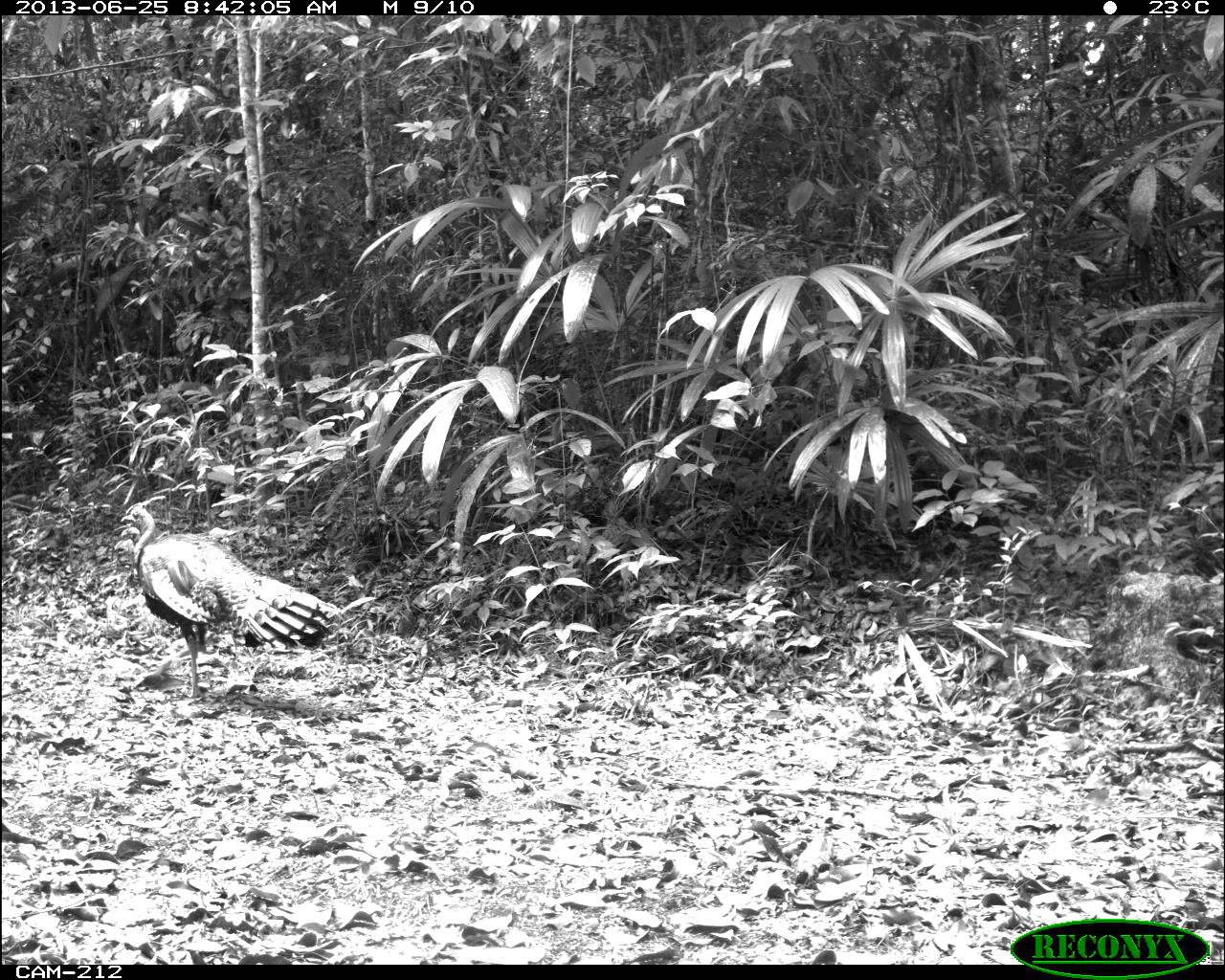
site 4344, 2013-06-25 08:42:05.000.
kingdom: Animalia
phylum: Chordata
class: Aves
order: Galliformes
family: Phasianidae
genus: Meleagris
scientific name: Meleagris ocellata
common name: ocellated turkey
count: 1